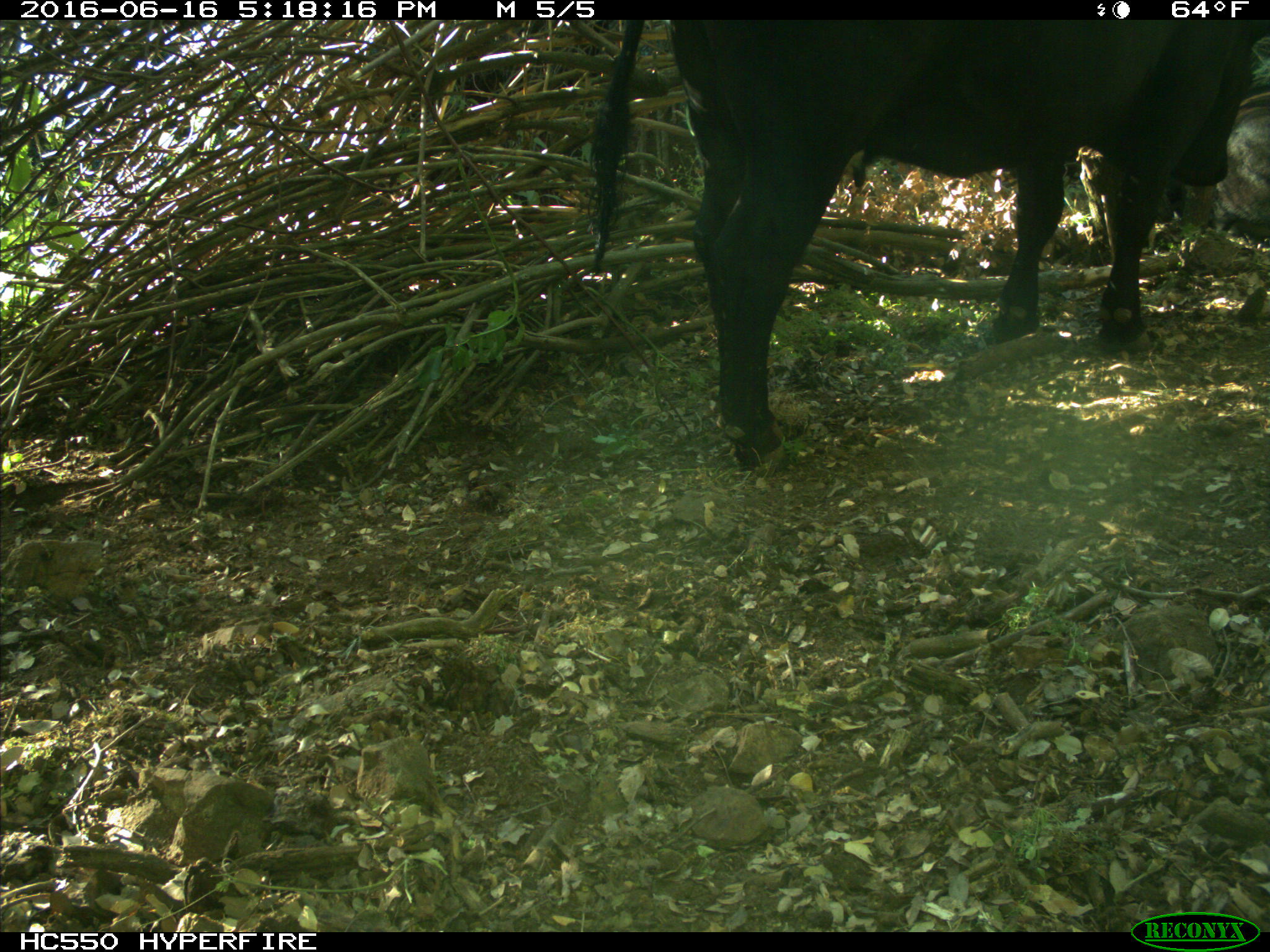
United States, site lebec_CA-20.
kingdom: Animalia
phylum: Chordata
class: Mammalia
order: Artiodactyla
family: Bovidae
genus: Bos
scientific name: Bos taurus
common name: domestic cow